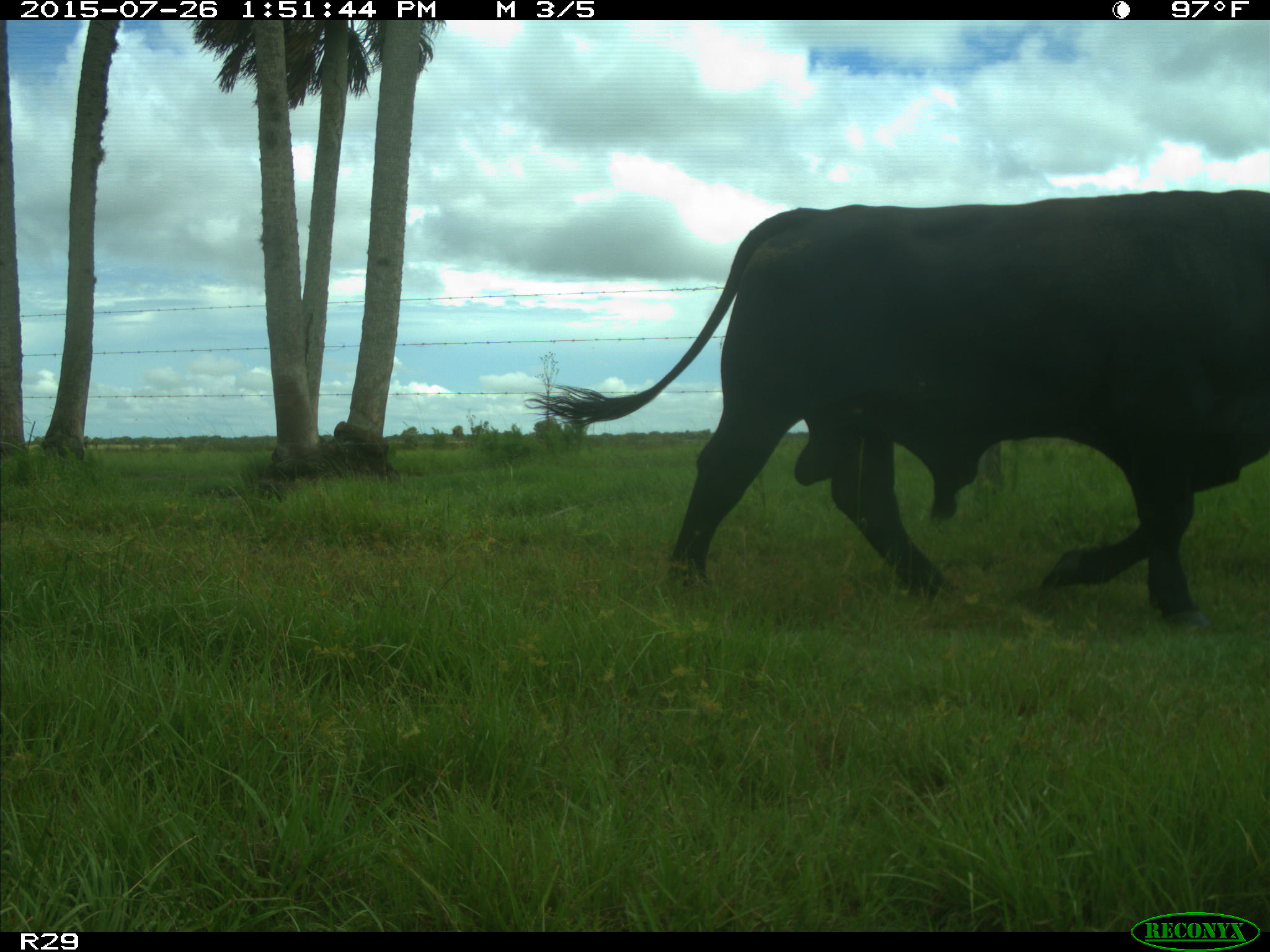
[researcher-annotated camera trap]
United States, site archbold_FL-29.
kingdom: Animalia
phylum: Chordata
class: Mammalia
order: Artiodactyla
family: Bovidae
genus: Bos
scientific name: Bos taurus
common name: domestic cow